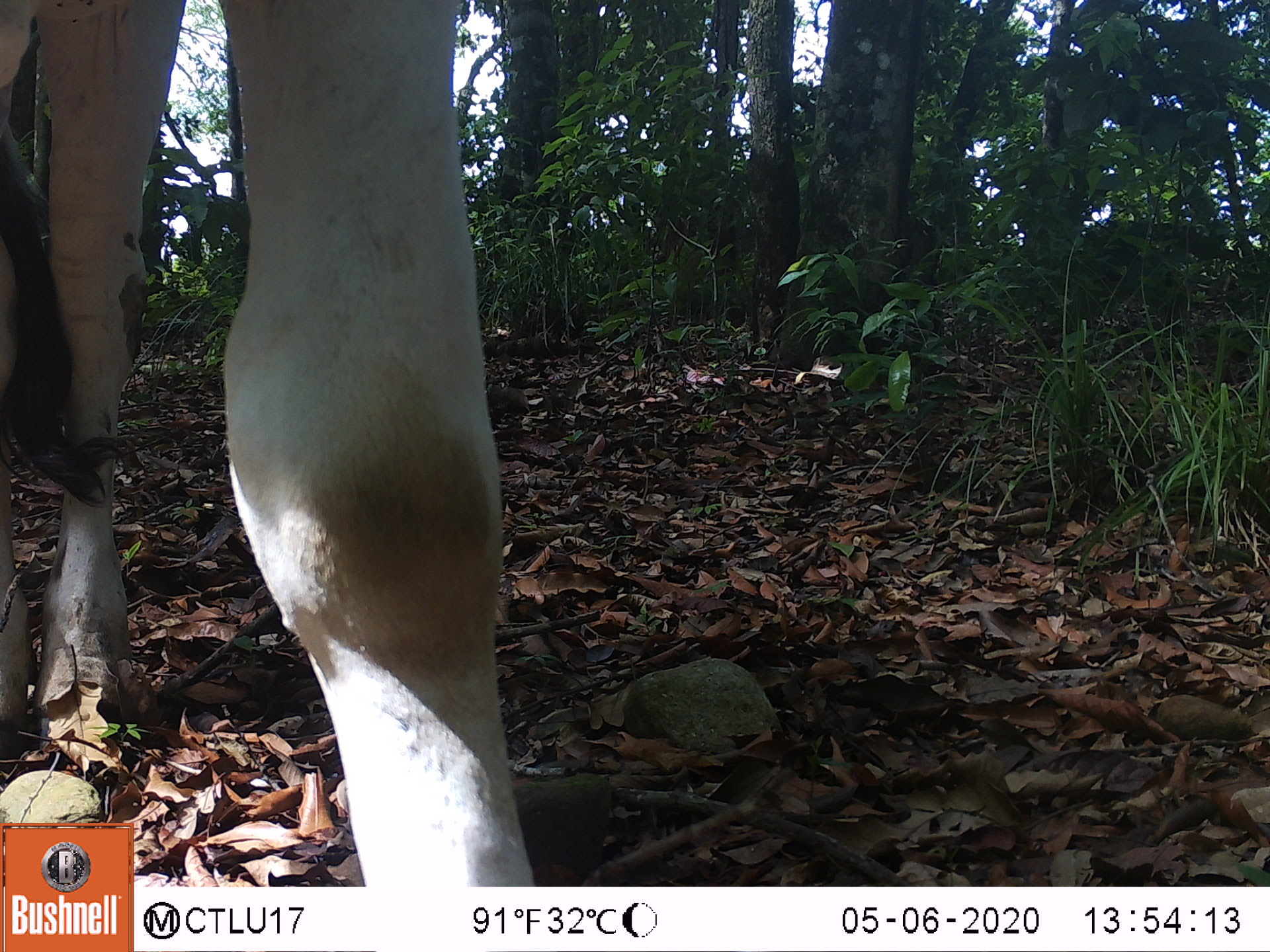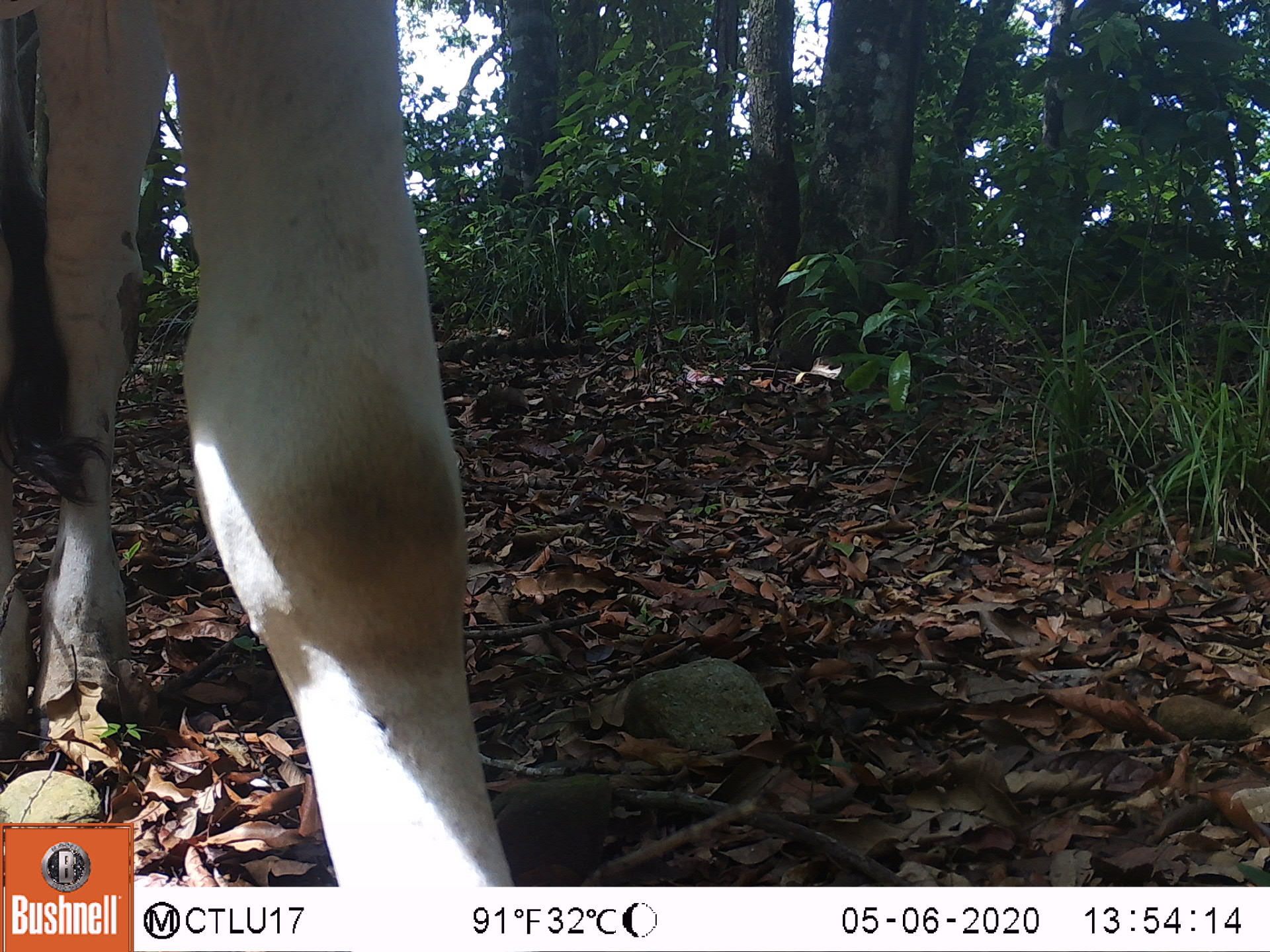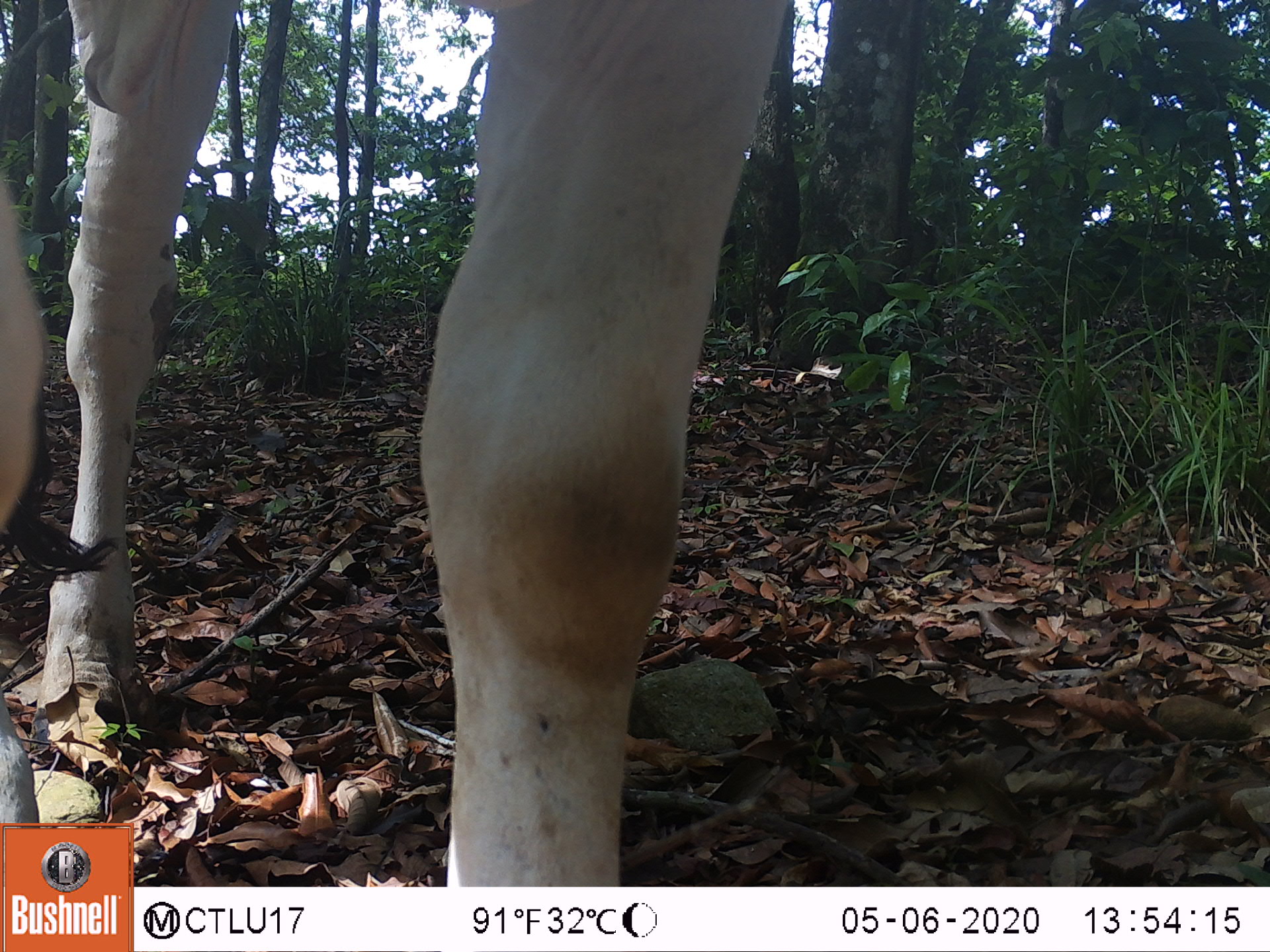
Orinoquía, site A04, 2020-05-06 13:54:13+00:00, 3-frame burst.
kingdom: Animalia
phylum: Chordata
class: Mammalia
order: Artiodactyla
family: Bovidae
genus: Bos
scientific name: Bos taurus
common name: cow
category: cattle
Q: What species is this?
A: Cattle (cow) (Bos taurus).